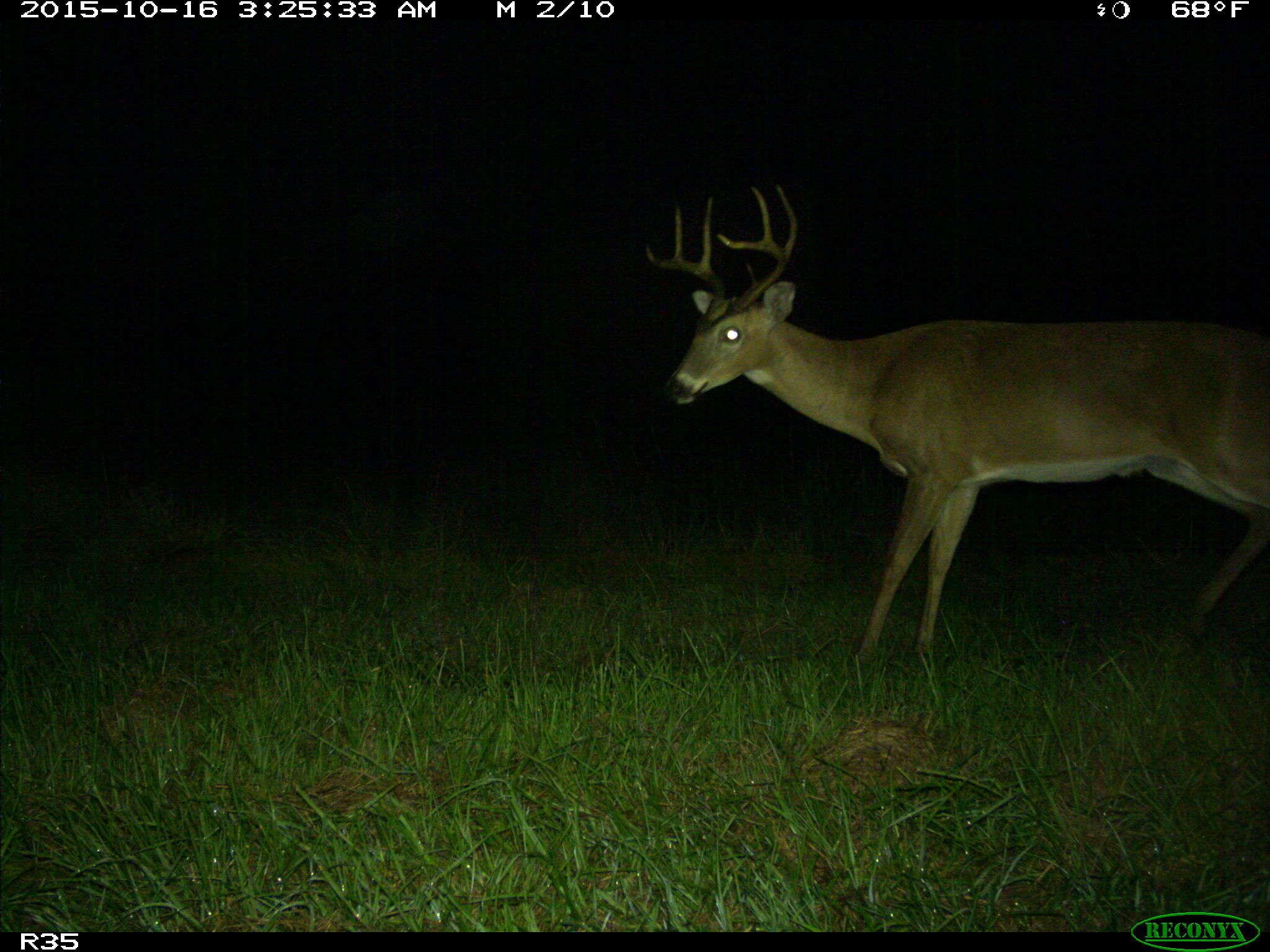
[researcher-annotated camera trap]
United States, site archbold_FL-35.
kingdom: Animalia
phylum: Chordata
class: Mammalia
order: Artiodactyla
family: Cervidae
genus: Odocoileus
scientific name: Odocoileus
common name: deer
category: unidentified deer